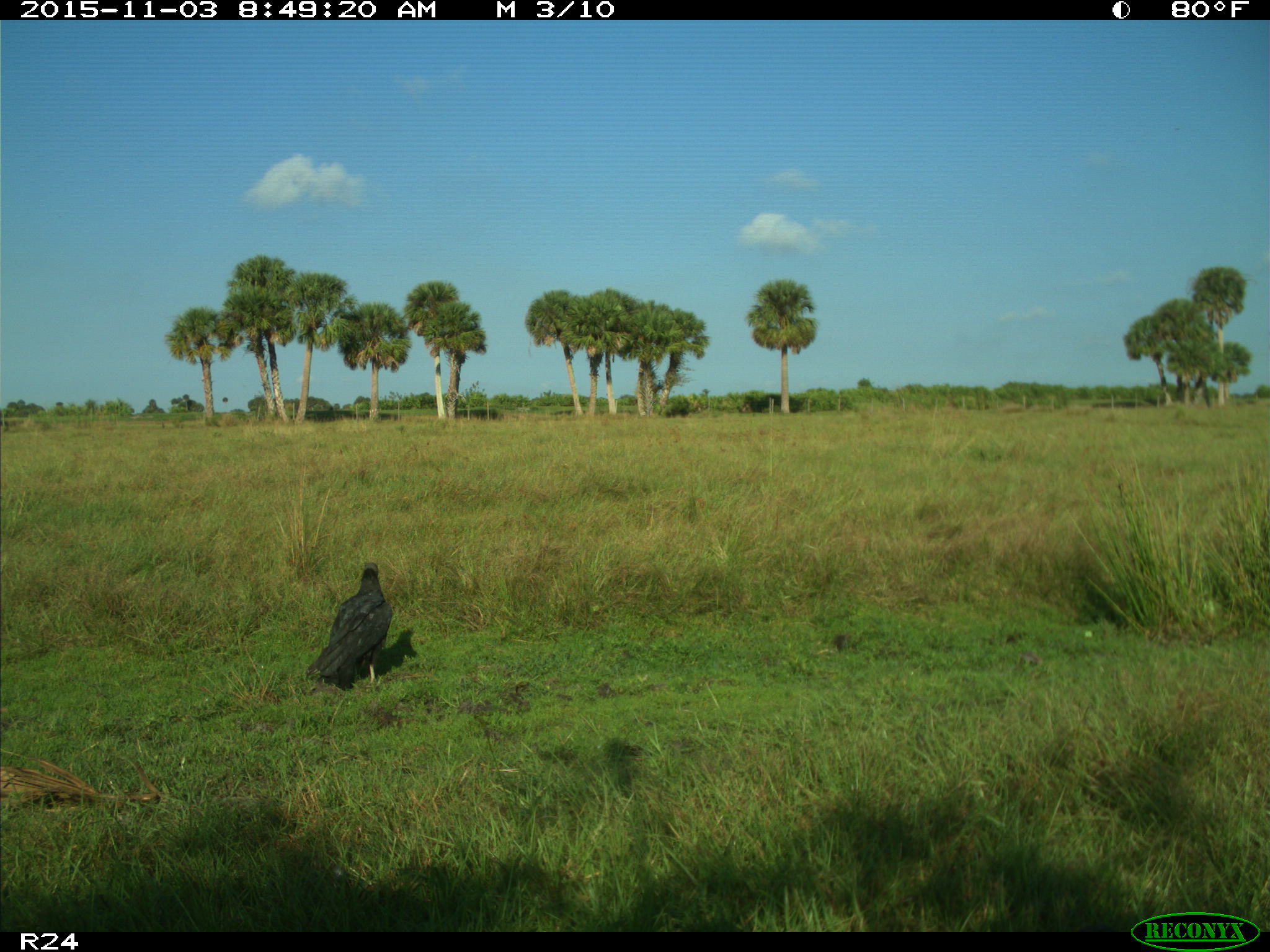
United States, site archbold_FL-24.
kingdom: Animalia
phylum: Chordata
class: Aves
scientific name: Aves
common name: birds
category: unidentified bird